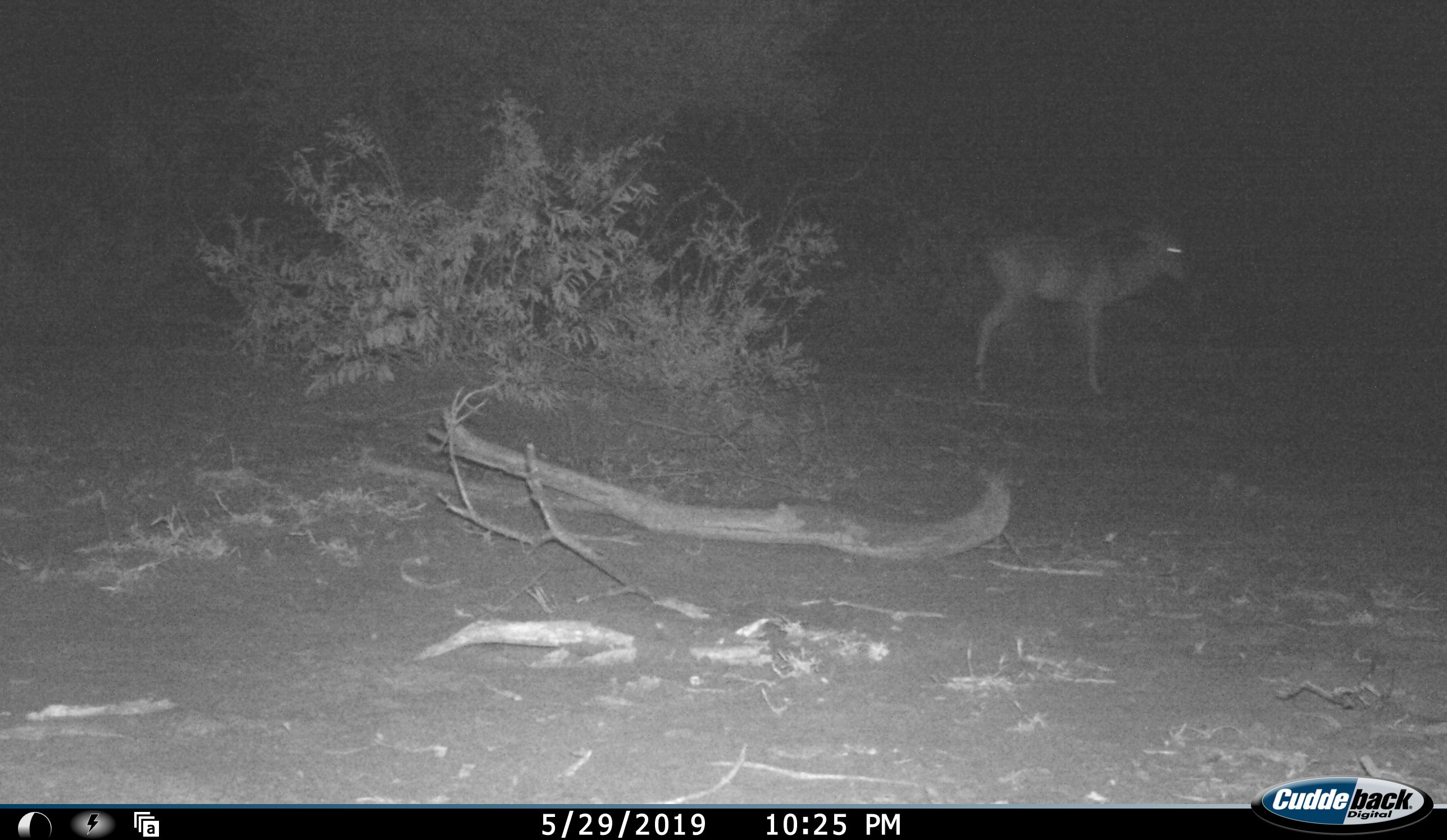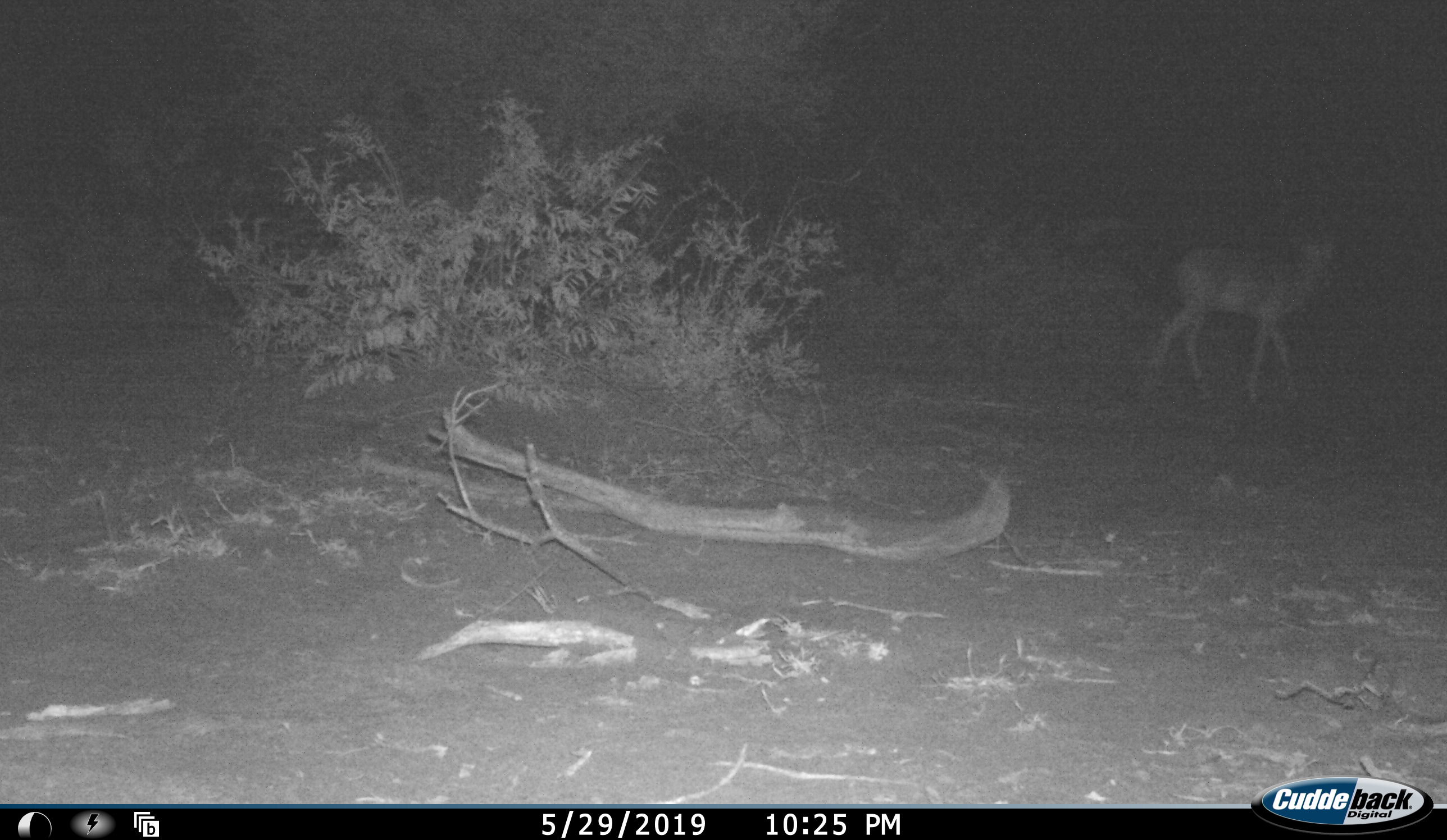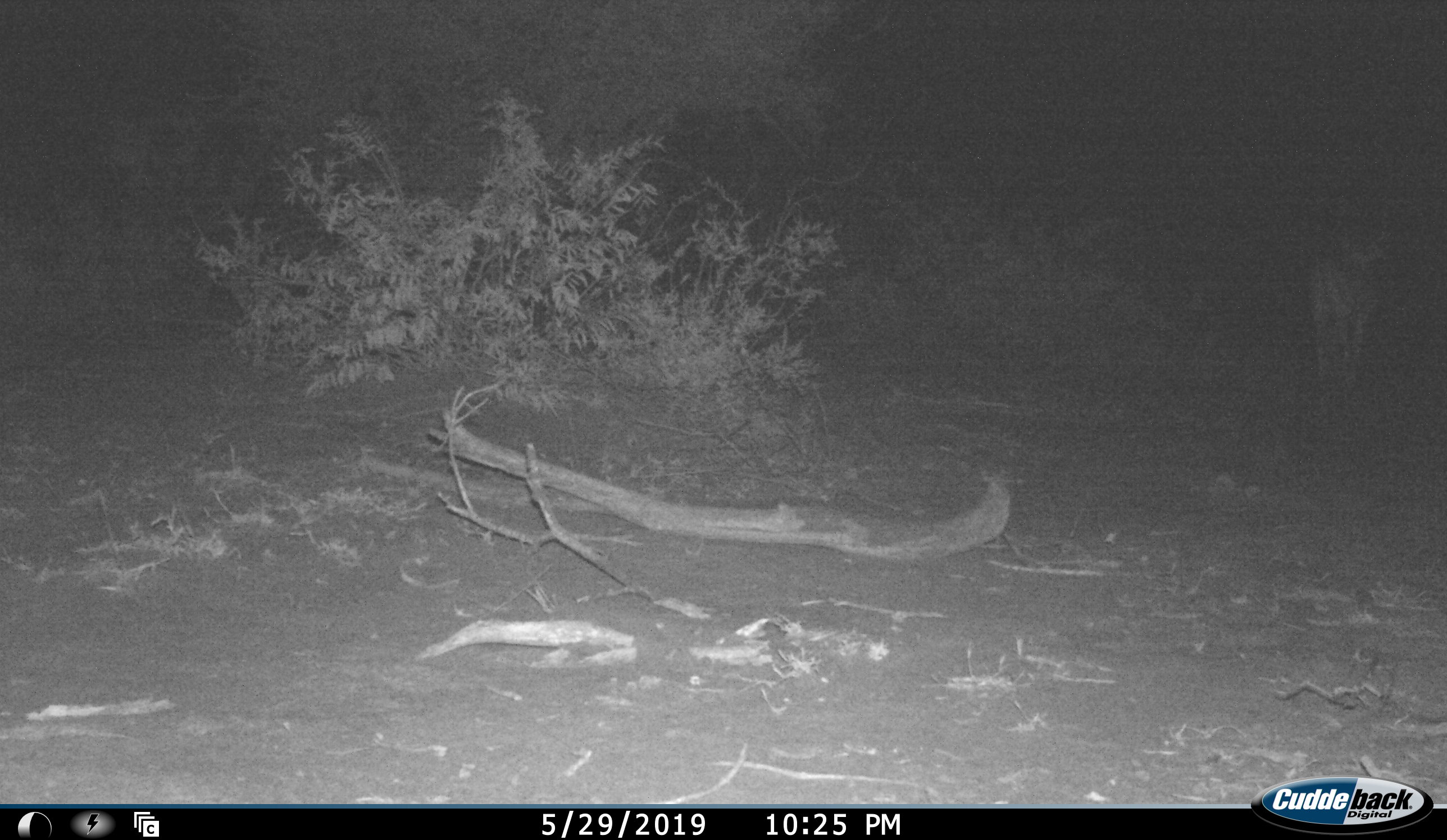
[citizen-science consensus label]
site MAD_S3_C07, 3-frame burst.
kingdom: Animalia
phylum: Chordata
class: Mammalia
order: Artiodactyla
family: Bovidae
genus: Aepyceros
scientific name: Aepyceros melampus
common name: impala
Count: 1.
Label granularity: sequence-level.